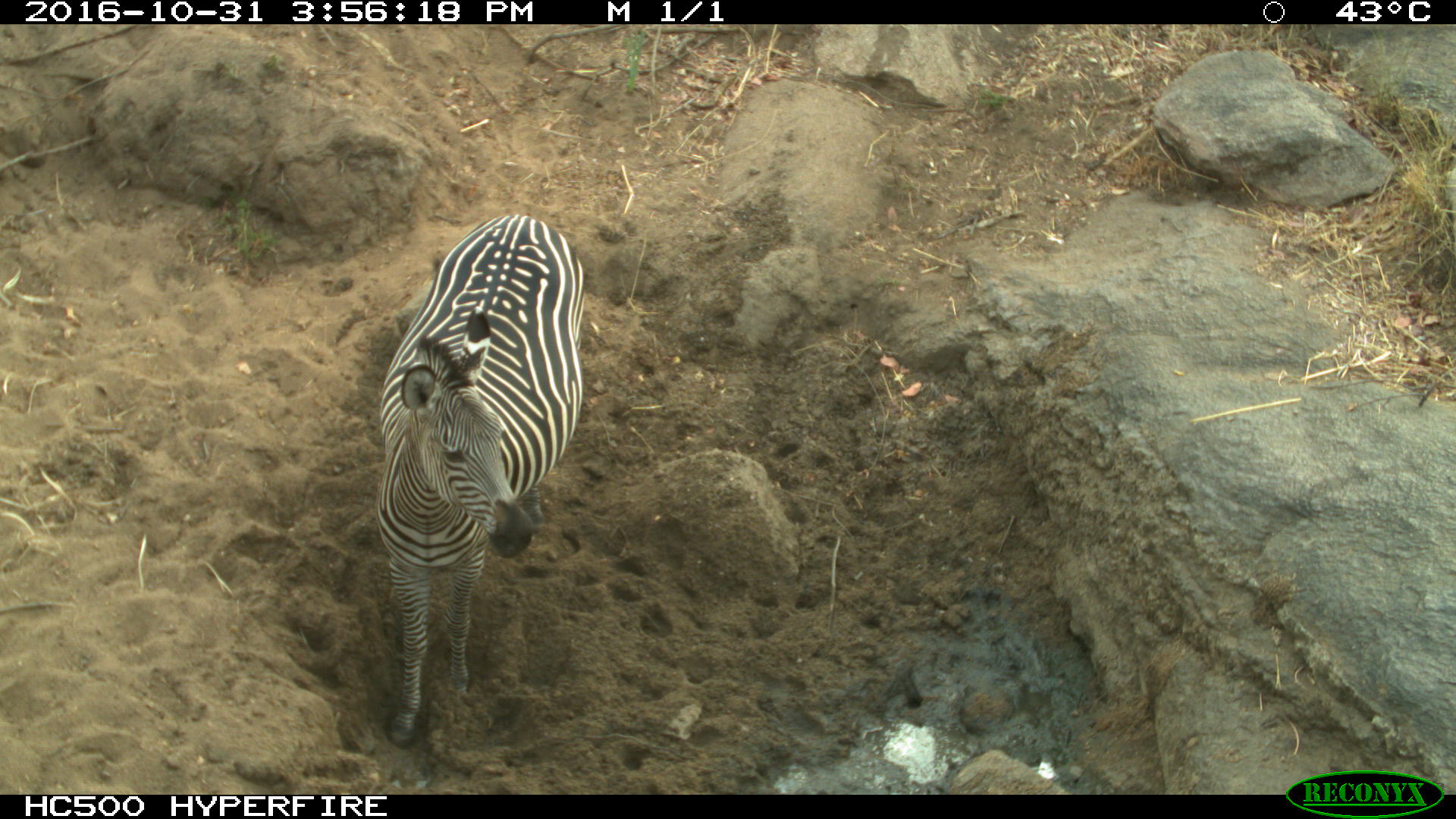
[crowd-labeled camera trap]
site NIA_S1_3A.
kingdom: Animalia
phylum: Chordata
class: Mammalia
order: Perissodactyla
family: Equidae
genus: Equus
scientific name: Equus quagga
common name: plains zebra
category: zebraplains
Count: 1.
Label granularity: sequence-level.